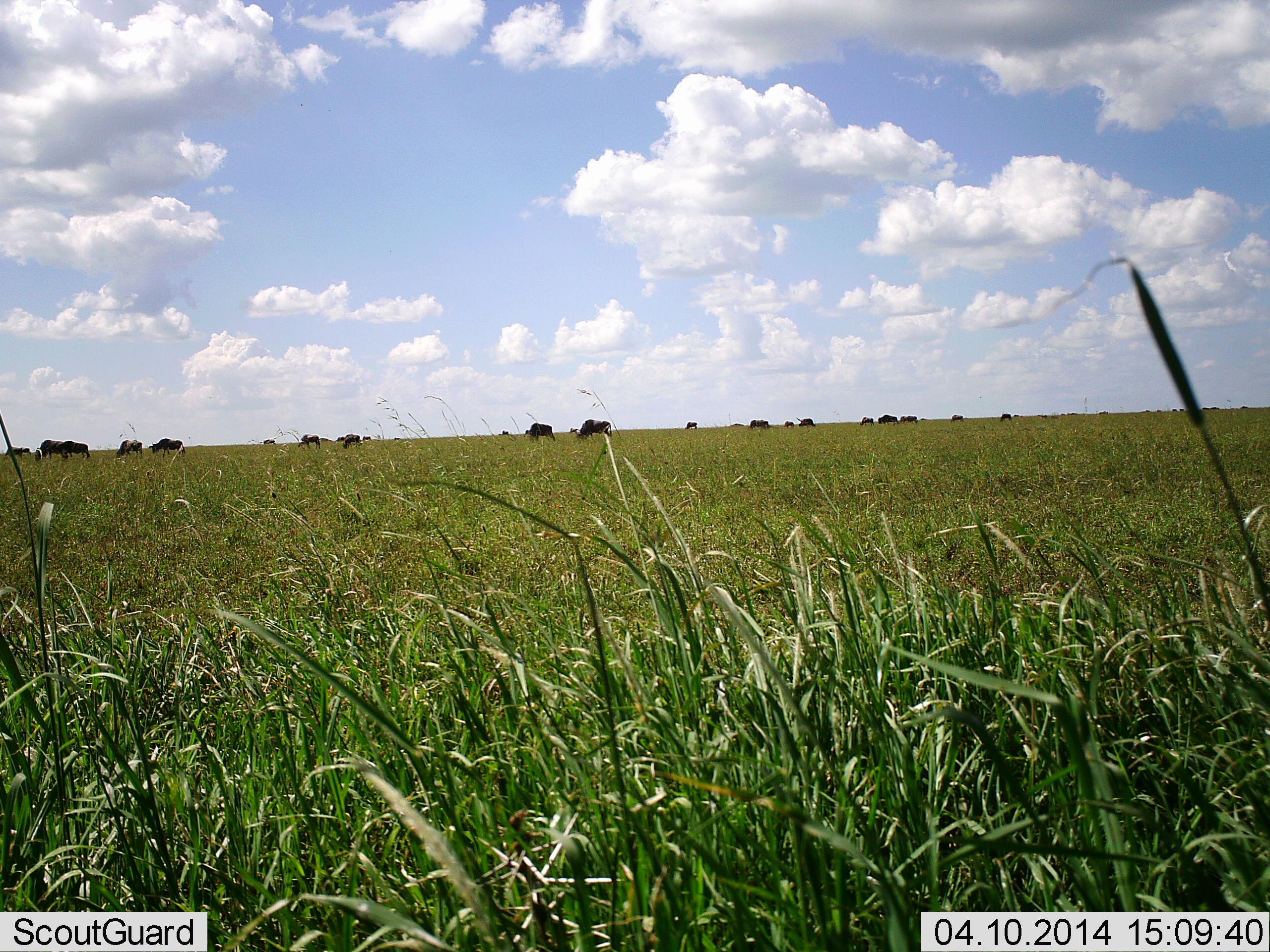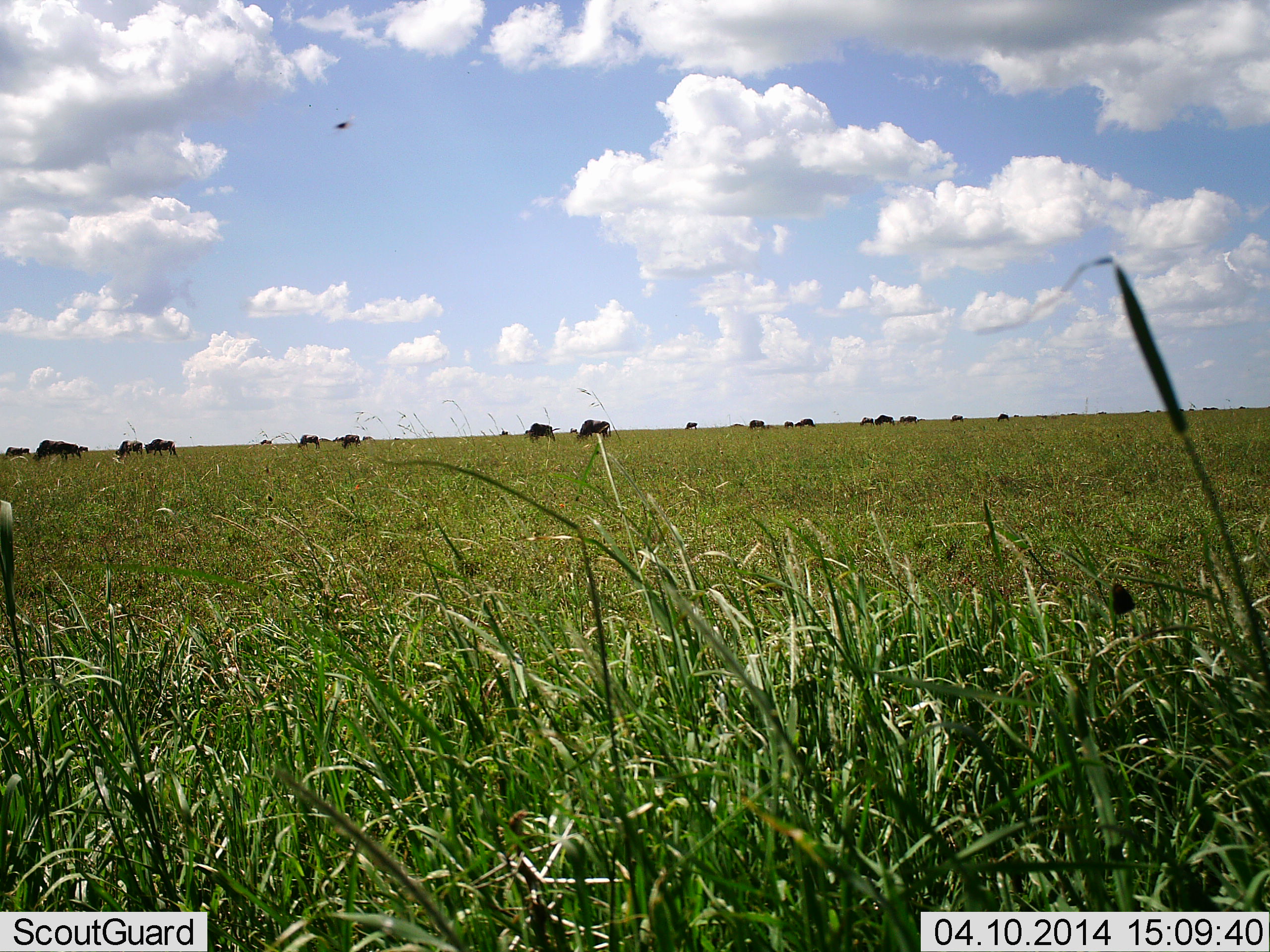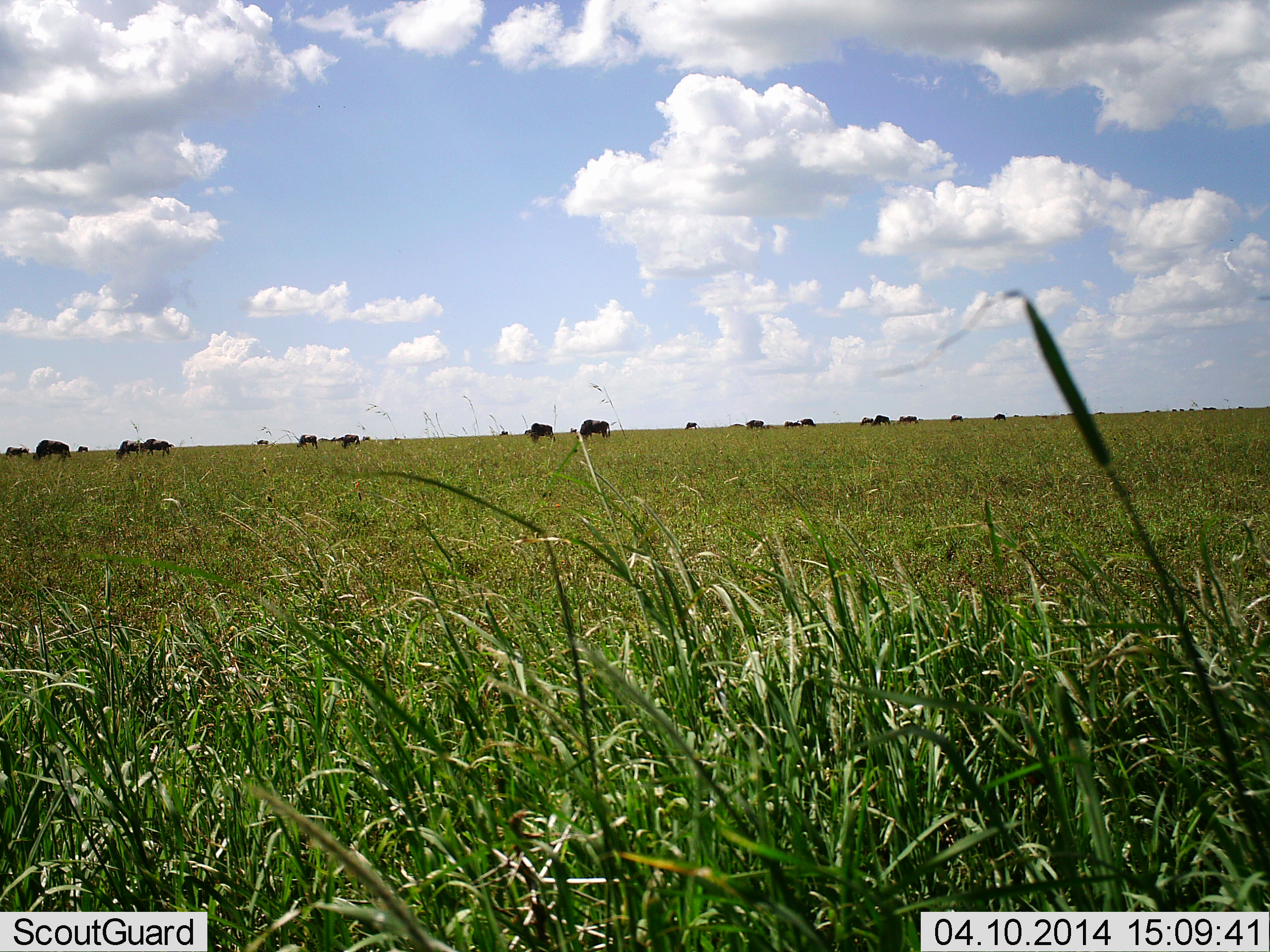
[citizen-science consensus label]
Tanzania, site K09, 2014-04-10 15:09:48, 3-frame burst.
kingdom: Animalia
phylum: Chordata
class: Mammalia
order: Artiodactyla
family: Bovidae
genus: Connochaetes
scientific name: Connochaetes taurinus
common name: blue wildebeest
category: wildebeest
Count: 11-50.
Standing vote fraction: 42%.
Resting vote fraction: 8%.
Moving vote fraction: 50%.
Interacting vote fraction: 8%.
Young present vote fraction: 0%.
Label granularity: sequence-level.